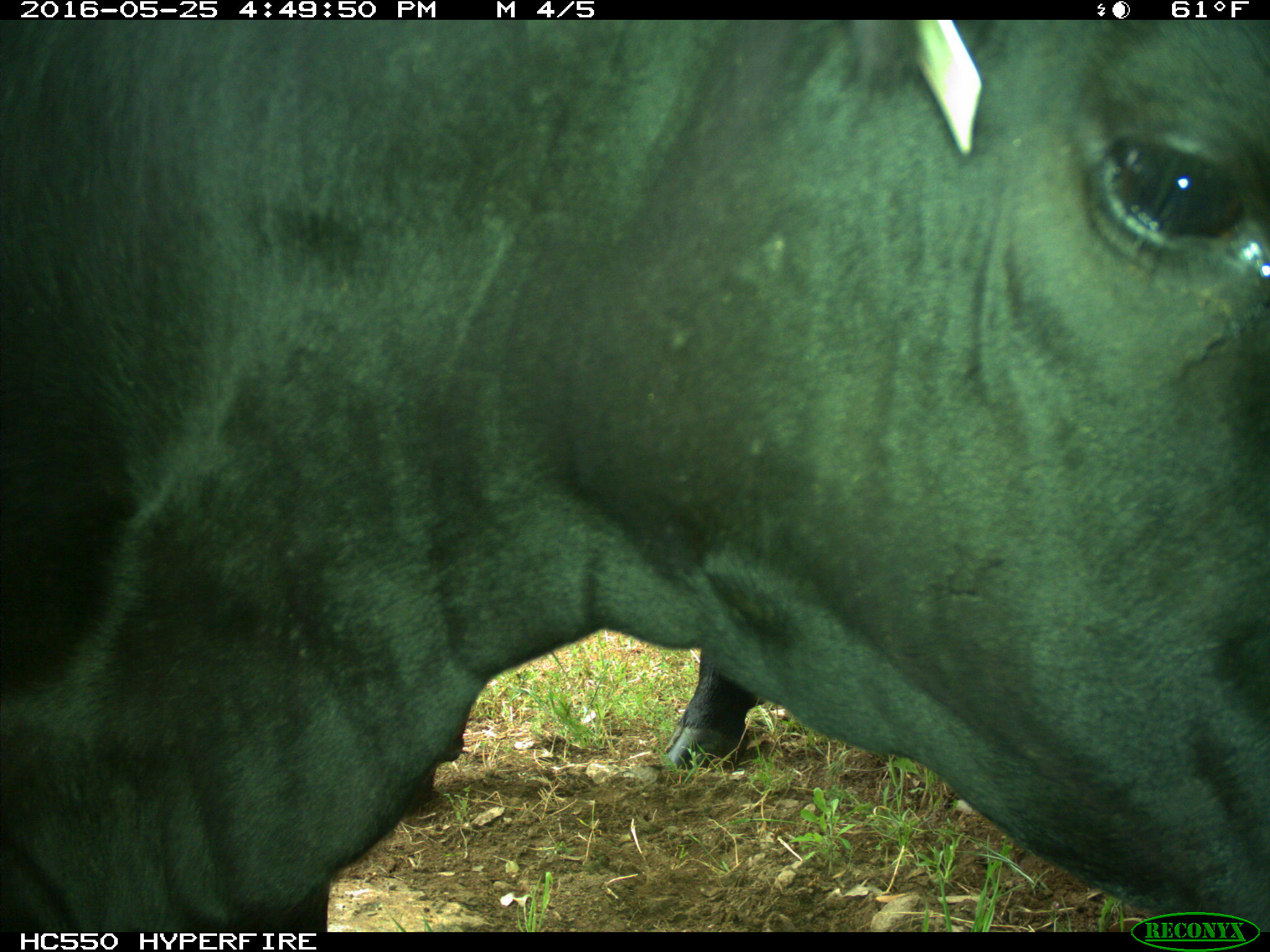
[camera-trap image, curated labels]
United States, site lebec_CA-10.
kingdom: Animalia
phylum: Chordata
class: Mammalia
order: Artiodactyla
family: Bovidae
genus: Bos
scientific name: Bos taurus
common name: domestic cow